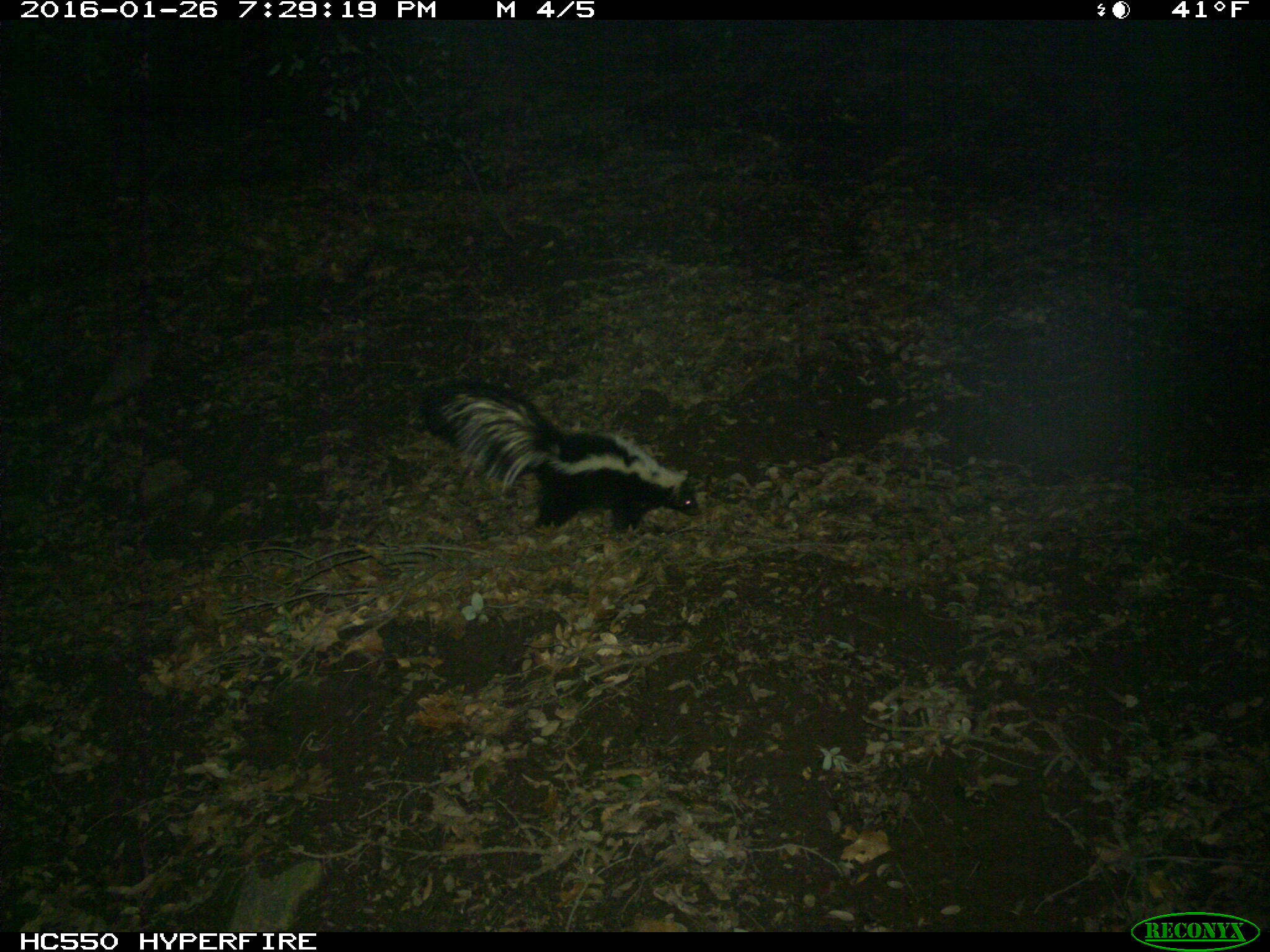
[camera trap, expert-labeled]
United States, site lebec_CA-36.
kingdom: Animalia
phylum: Chordata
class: Mammalia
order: Carnivora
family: Mephitidae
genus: Mephitis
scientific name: Mephitis mephitis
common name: striped skunk